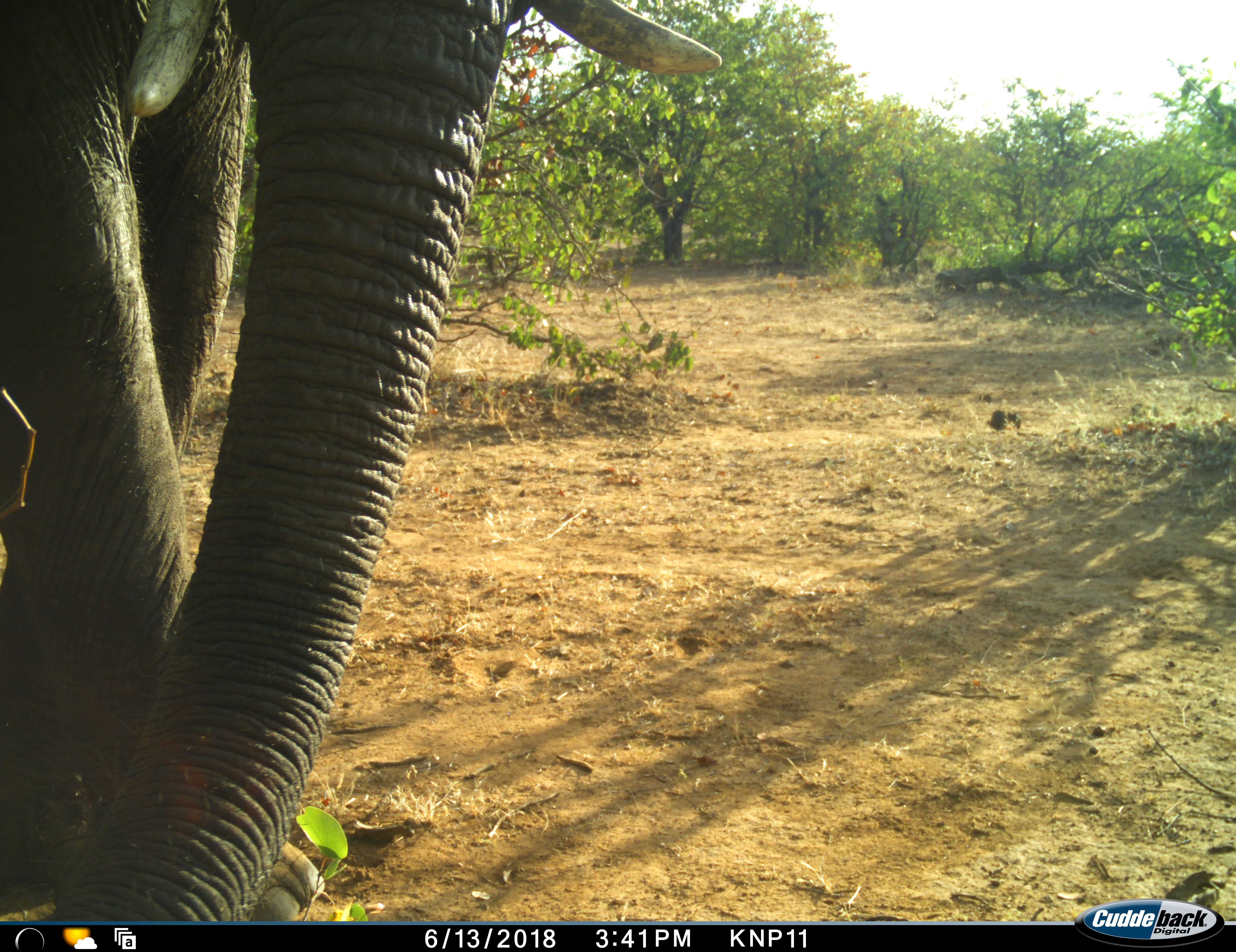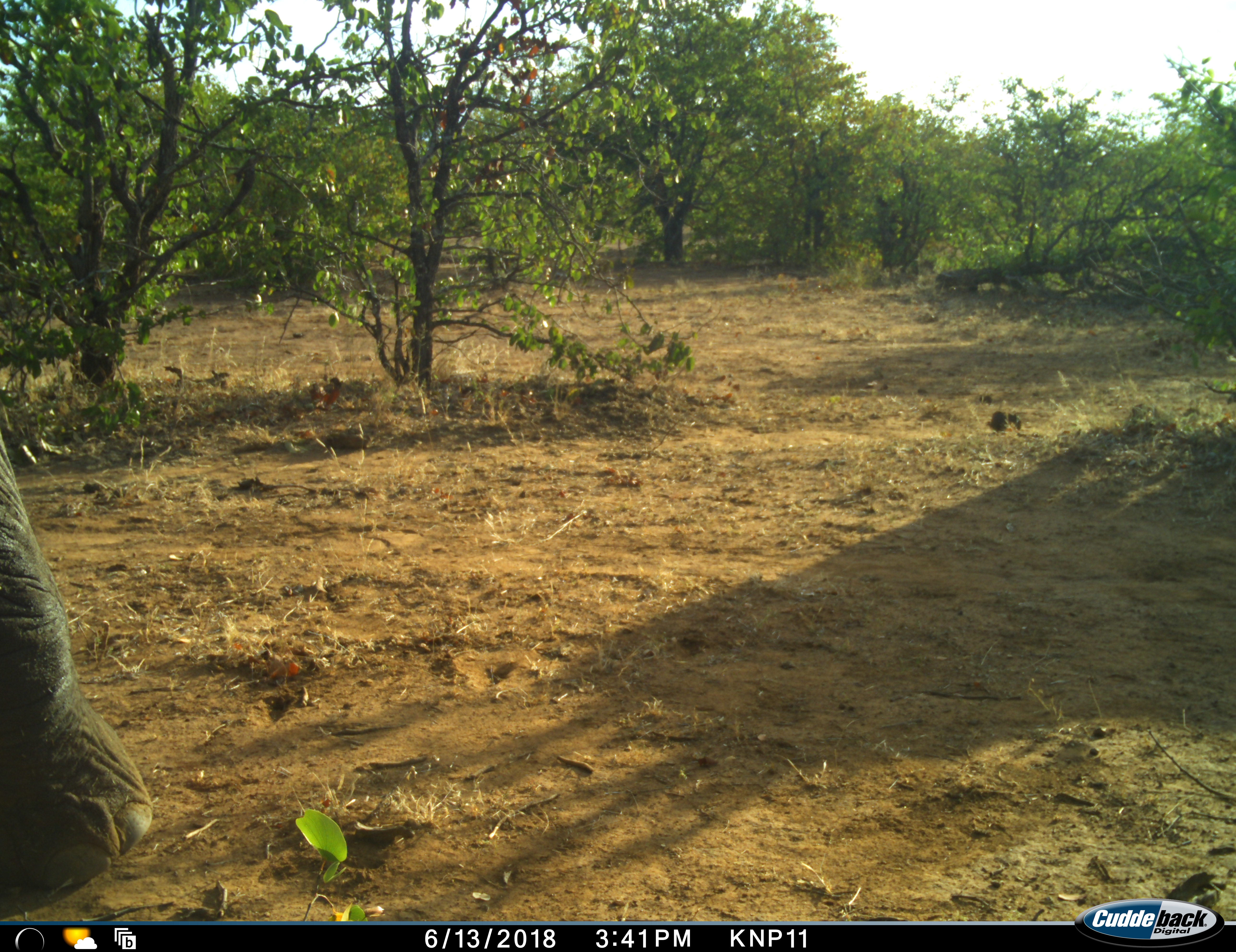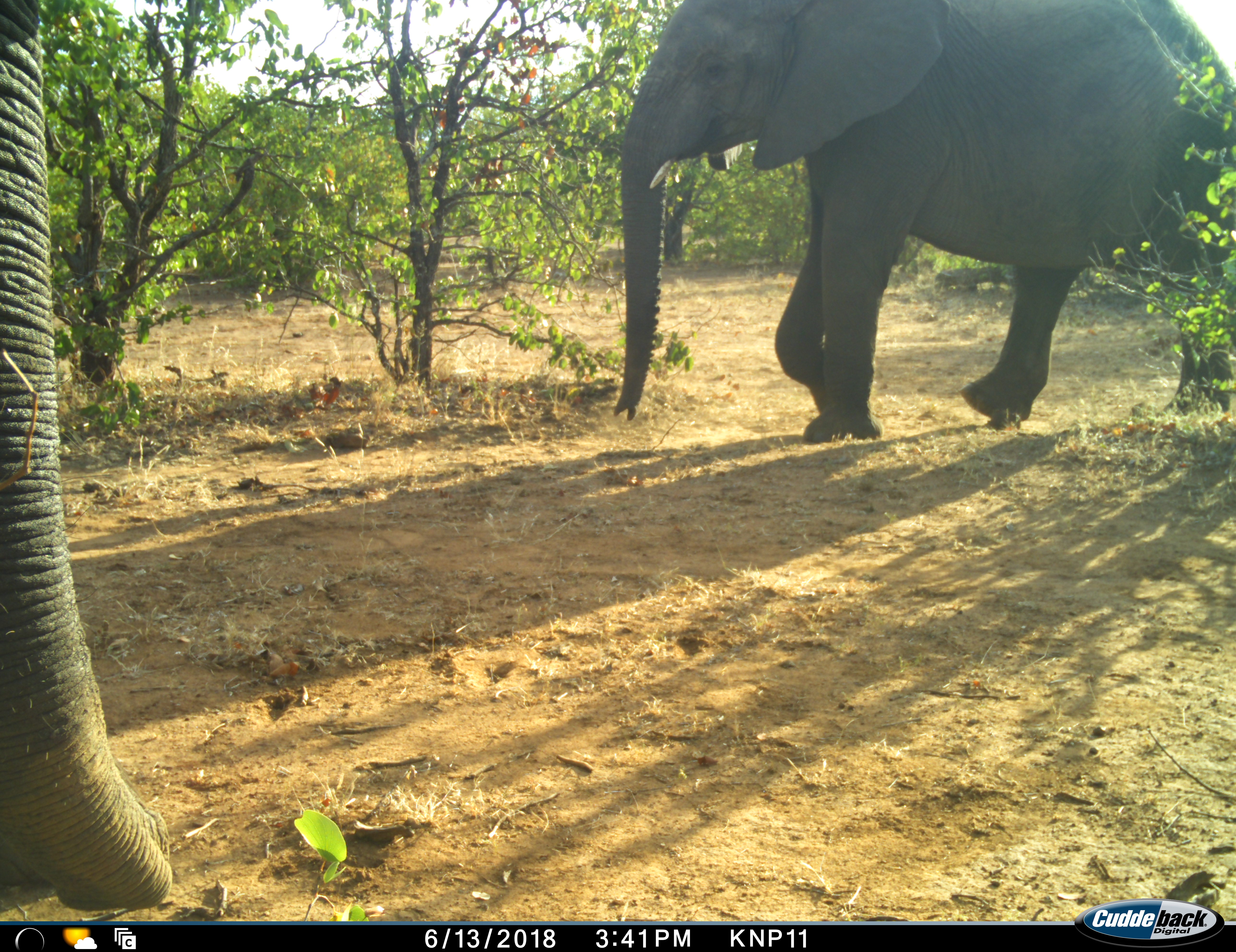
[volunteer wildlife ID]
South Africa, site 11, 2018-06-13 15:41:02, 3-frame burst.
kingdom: Animalia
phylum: Chordata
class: Mammalia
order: Proboscidea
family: Elephantidae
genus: Loxodonta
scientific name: Loxodonta africana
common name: african bush elephant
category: elephant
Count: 2.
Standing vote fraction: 60%.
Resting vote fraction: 0%.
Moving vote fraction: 80%.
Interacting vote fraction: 0%.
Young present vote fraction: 0%.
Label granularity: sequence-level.